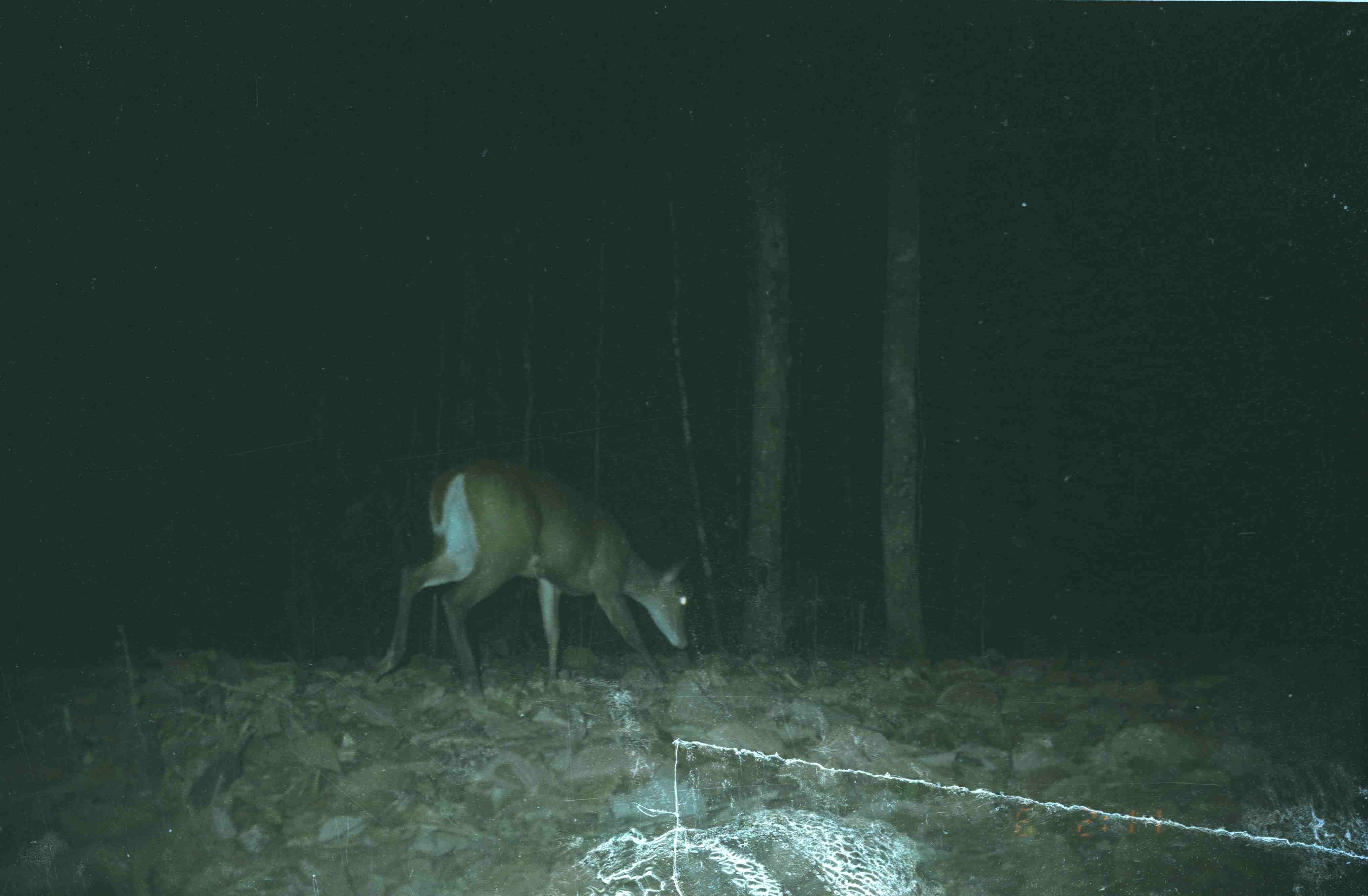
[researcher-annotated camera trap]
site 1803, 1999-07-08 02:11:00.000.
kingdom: Animalia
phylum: Chordata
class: Mammalia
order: Artiodactyla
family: Cervidae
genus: Muntiacus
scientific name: Muntiacus muntjak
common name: southern red muntjac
Muntiacus muntjak (southern red muntjac), count 1.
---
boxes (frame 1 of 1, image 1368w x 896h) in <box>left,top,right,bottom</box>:
muntiacus muntjak: <box>373,458,691,697</box>